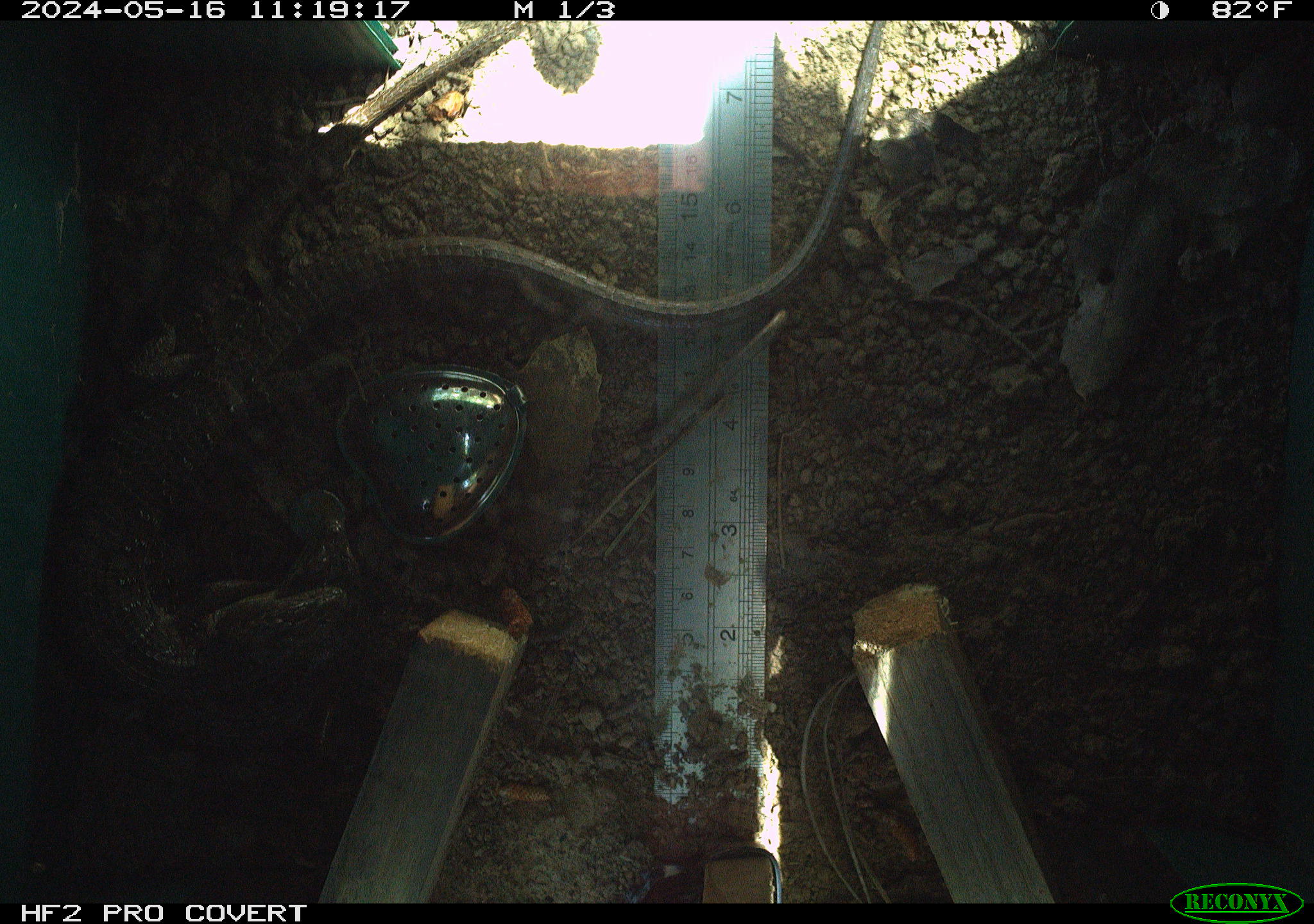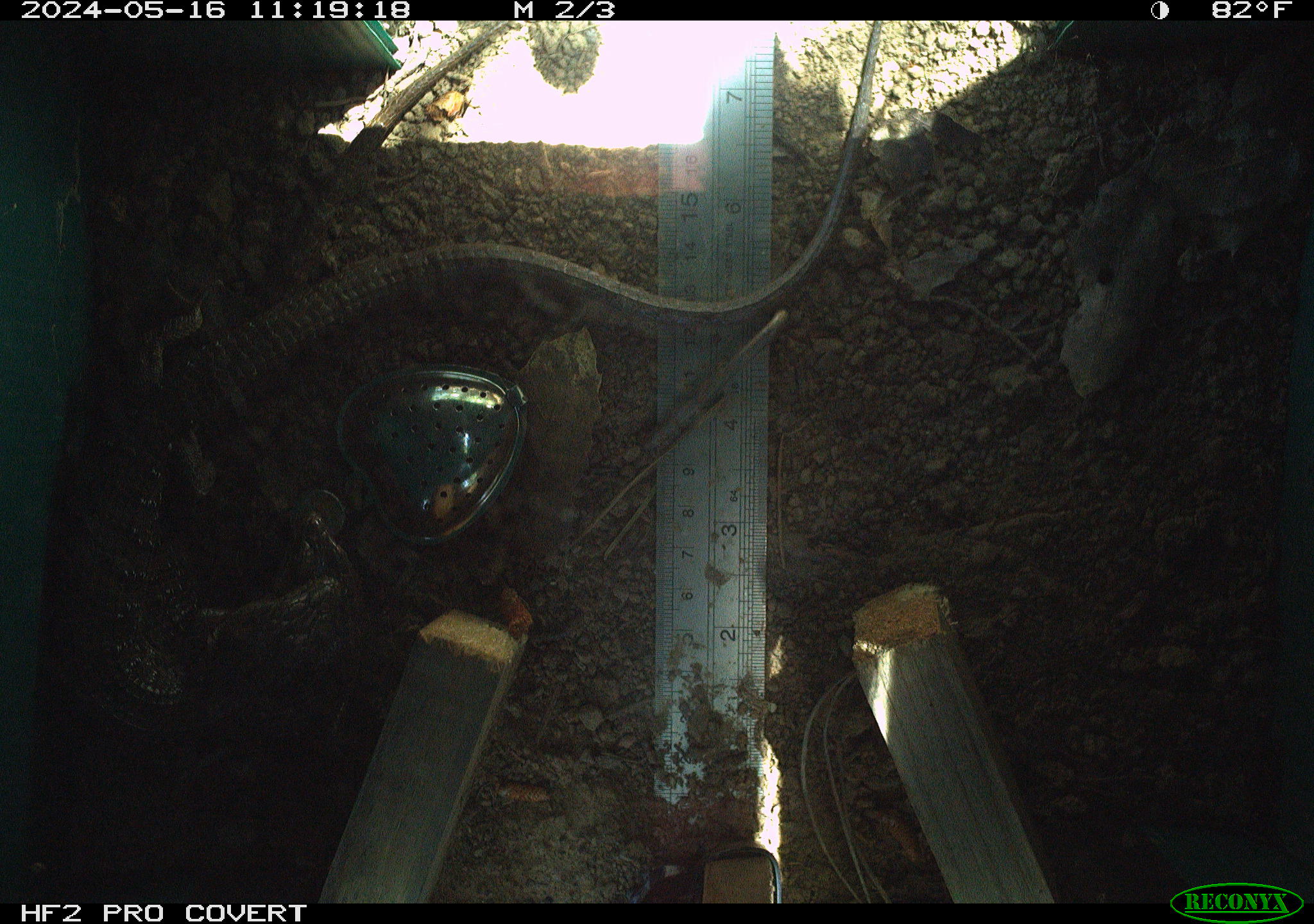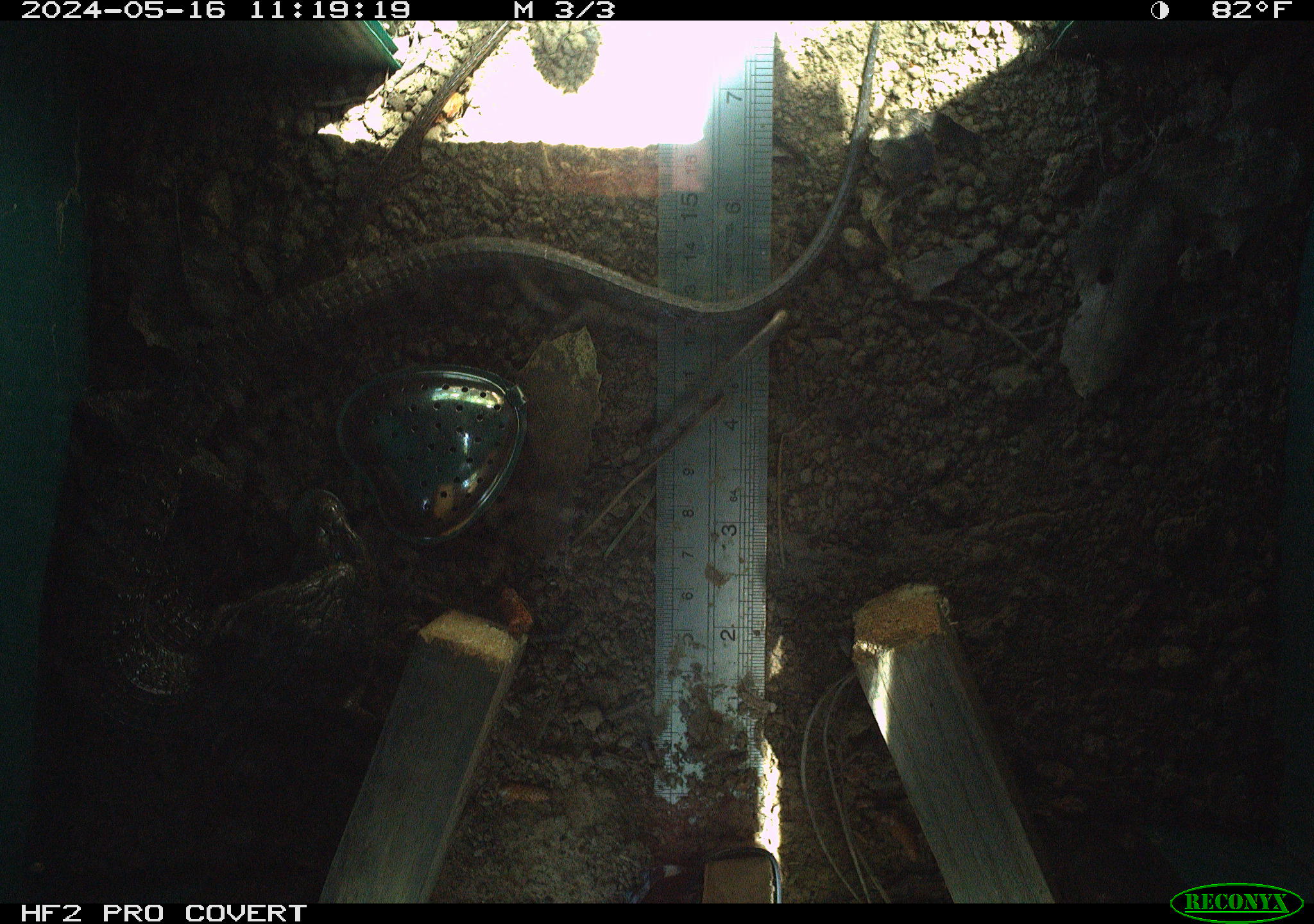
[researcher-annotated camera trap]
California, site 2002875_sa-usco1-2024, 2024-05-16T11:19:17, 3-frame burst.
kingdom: Animalia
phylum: Chordata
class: Reptilia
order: Squamata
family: Anguidae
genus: Elgaria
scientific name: Elgaria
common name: alligator lizards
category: elgaria species